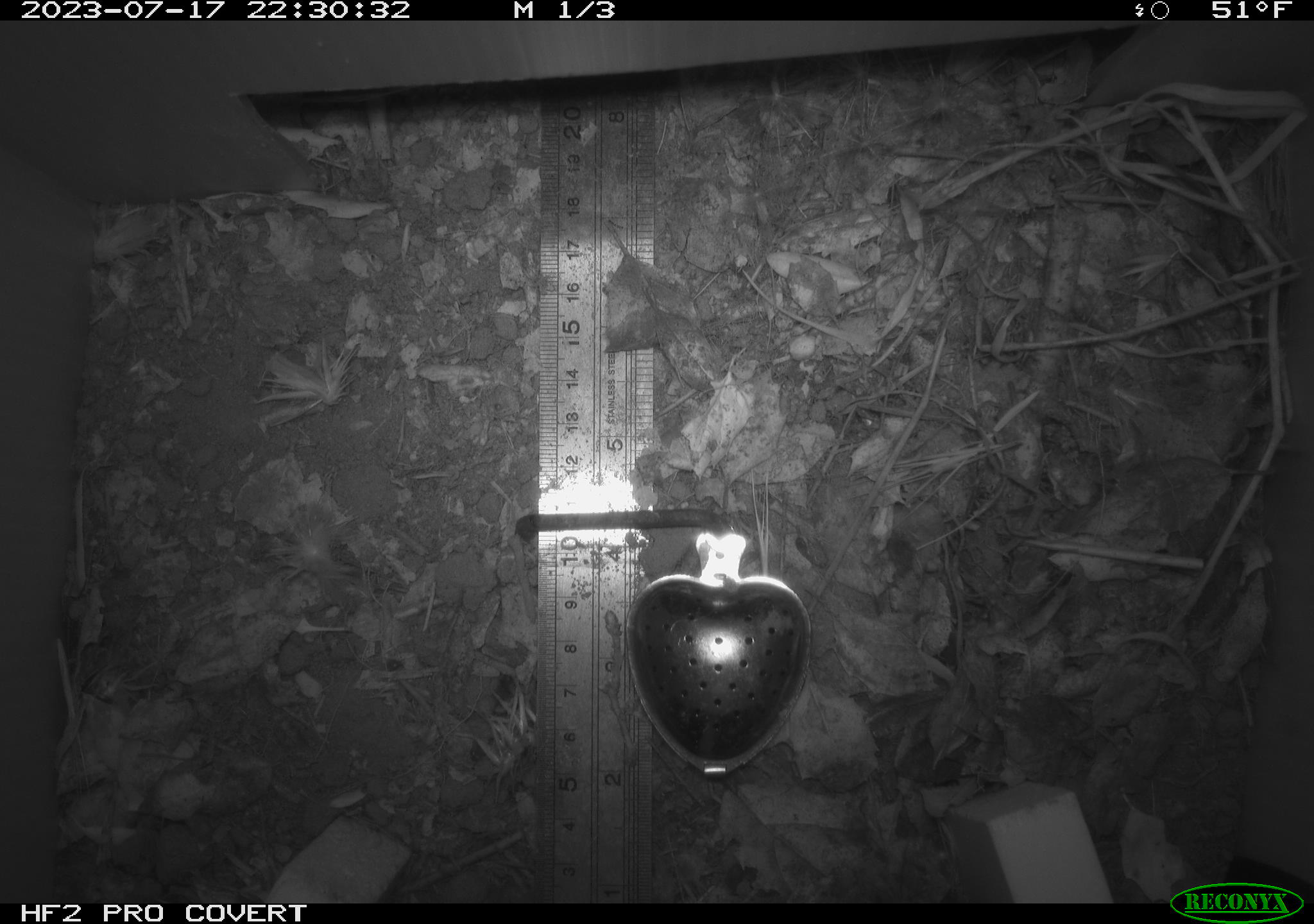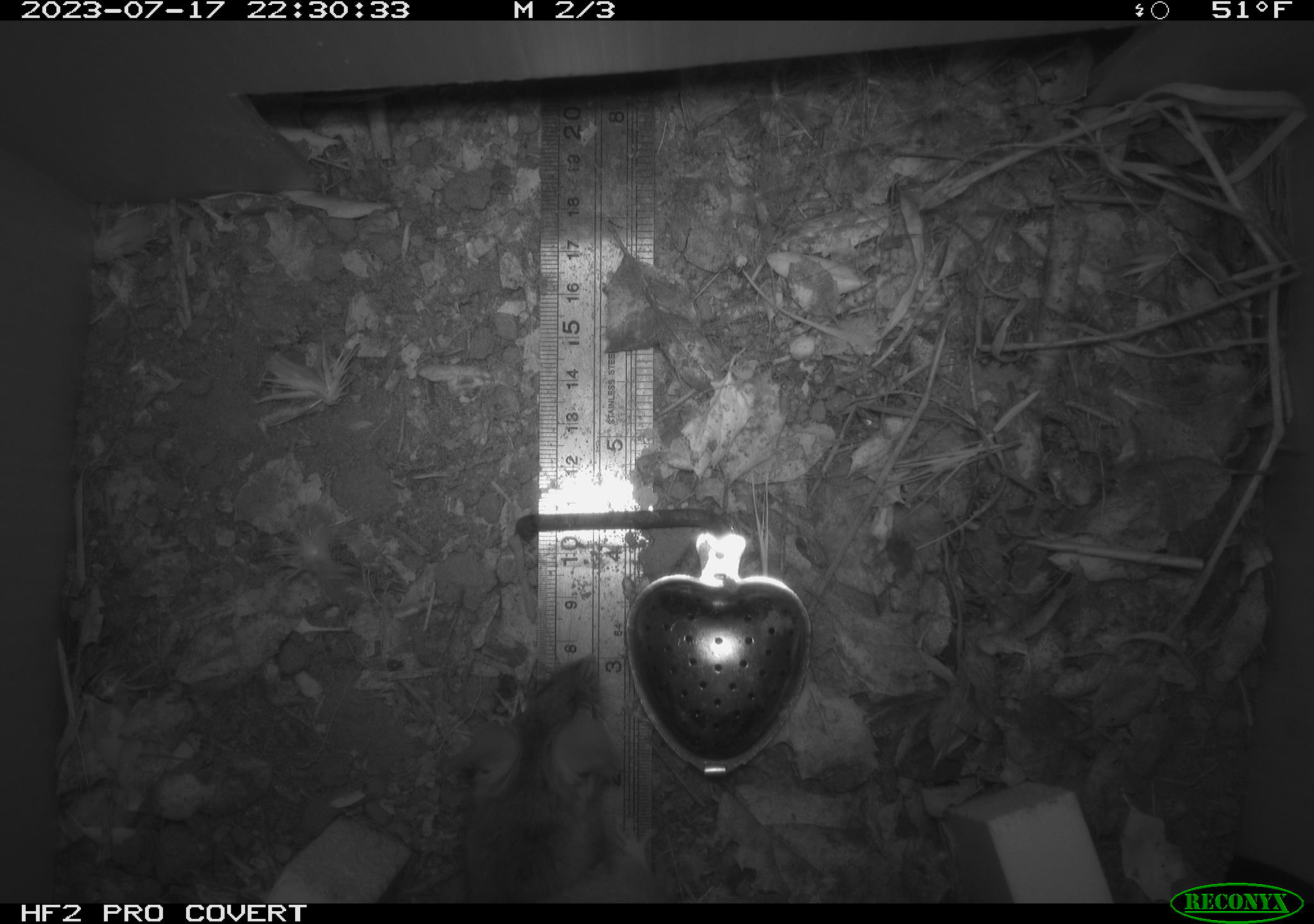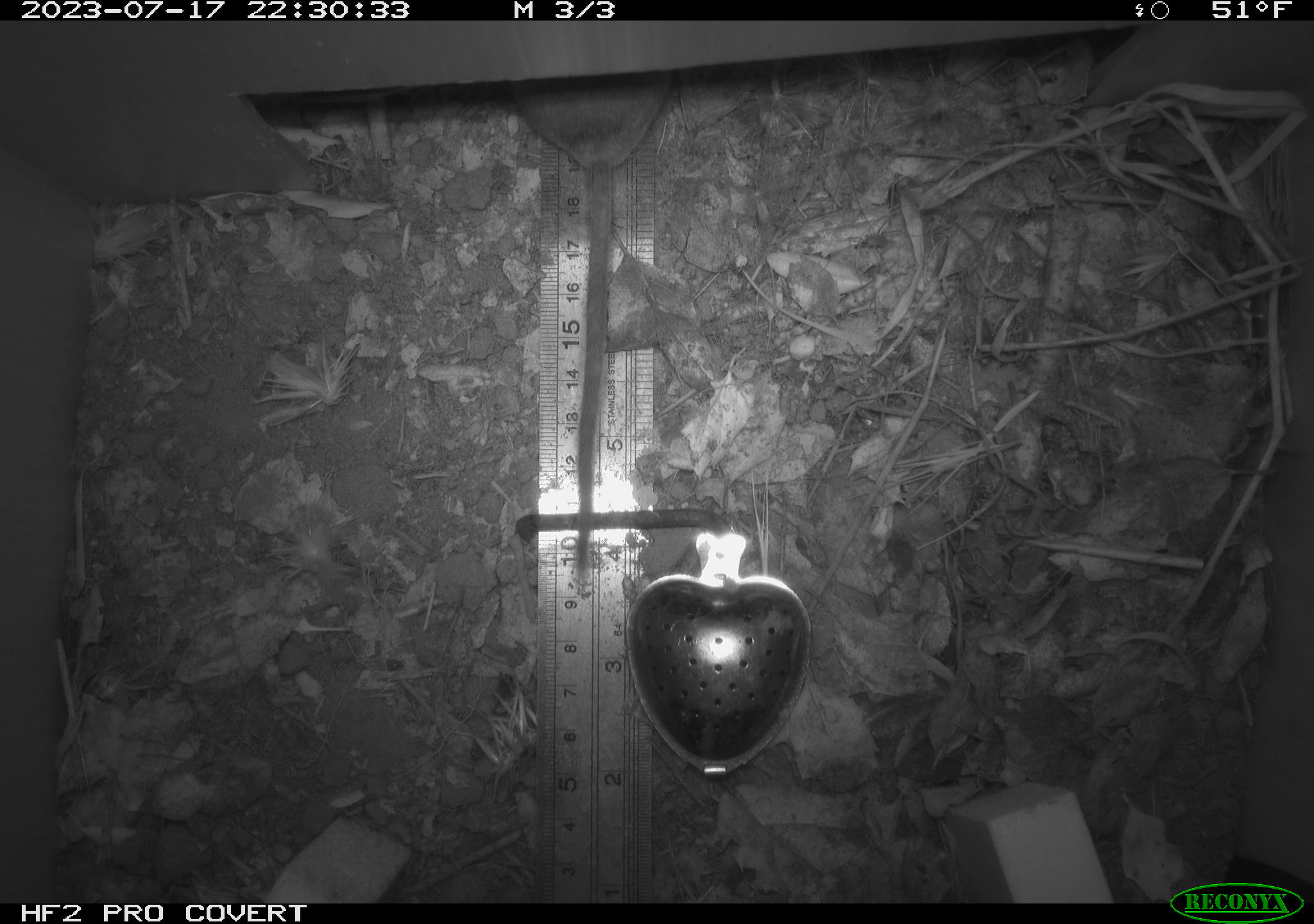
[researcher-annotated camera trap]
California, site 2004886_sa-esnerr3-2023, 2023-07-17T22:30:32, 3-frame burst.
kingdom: Animalia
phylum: Chordata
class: Mammalia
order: Rodentia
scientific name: Rodentia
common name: mouse species